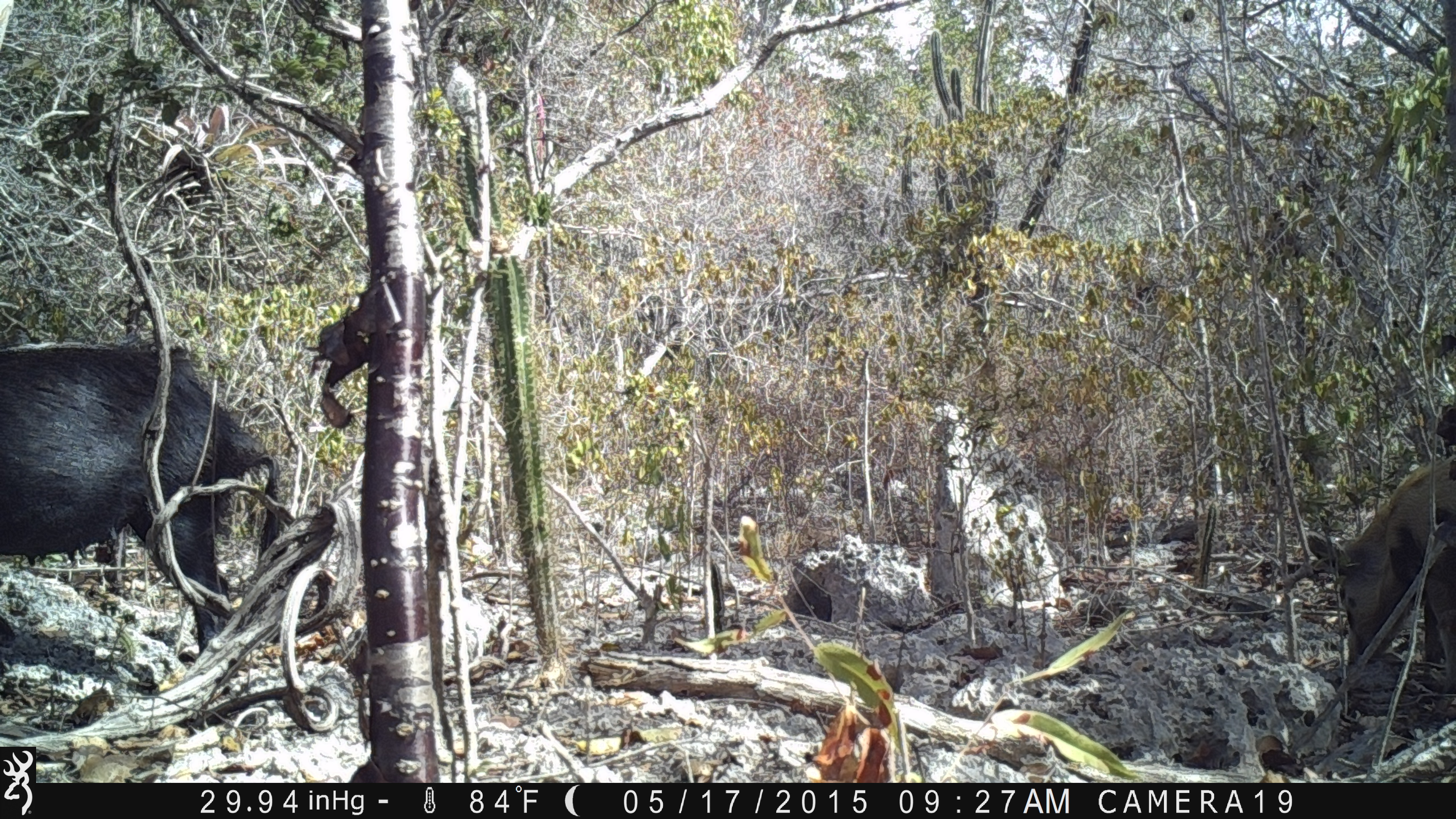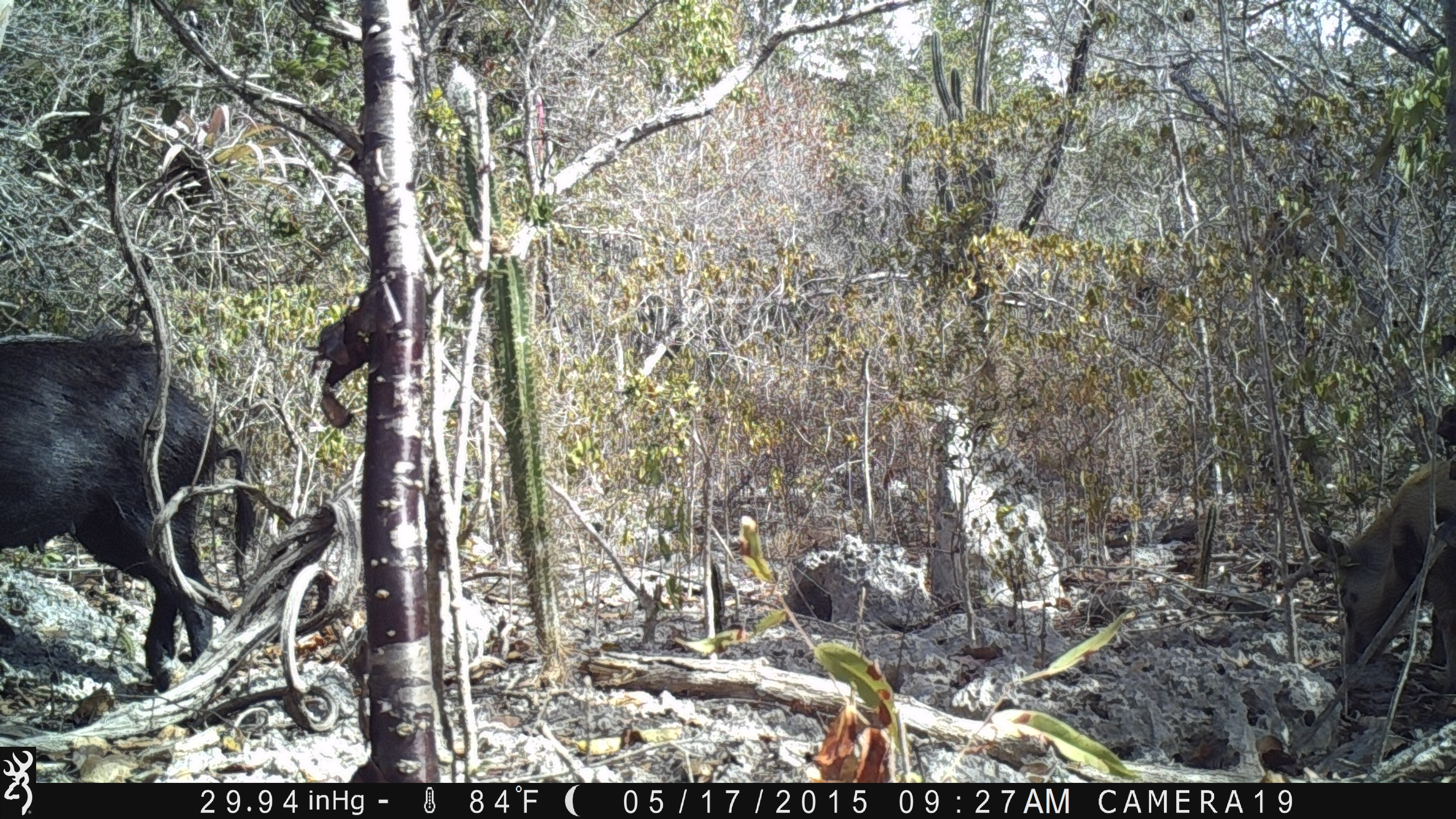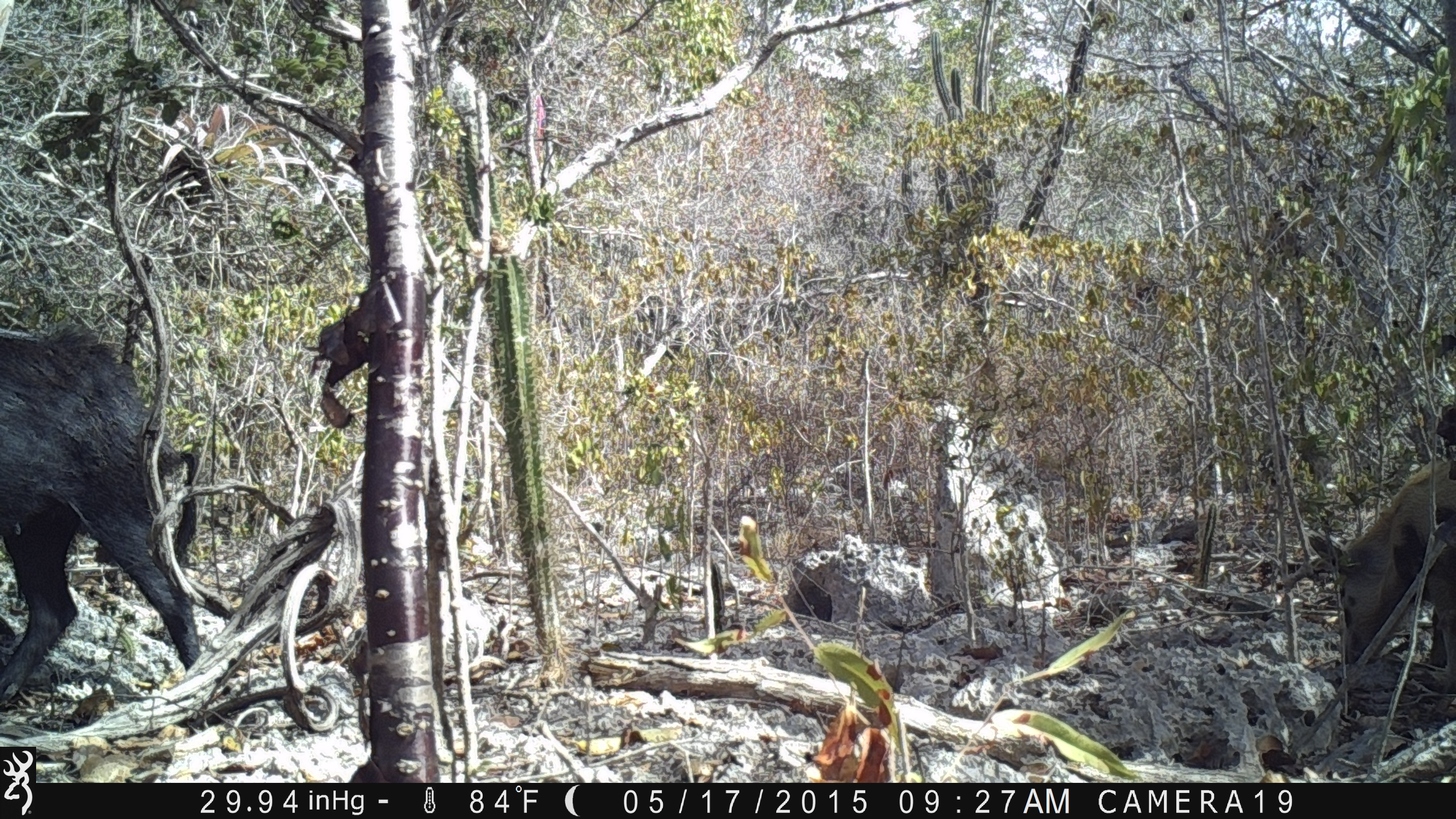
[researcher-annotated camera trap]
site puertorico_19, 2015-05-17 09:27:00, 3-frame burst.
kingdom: Animalia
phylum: Chordata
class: Mammalia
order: Artiodactyla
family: Suidae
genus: Sus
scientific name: Sus scrofa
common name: pig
Pig (Sus scrofa).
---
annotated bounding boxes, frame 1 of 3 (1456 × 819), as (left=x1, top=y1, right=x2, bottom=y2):
pig: (left=2, top=342, right=288, bottom=672); (left=1304, top=454, right=1456, bottom=704)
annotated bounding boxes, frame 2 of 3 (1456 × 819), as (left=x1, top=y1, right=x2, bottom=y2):
pig: (left=1, top=332, right=245, bottom=705); (left=1314, top=458, right=1456, bottom=715)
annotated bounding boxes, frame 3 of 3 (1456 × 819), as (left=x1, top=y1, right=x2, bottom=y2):
pig: (left=1, top=320, right=198, bottom=722); (left=1329, top=460, right=1456, bottom=704)